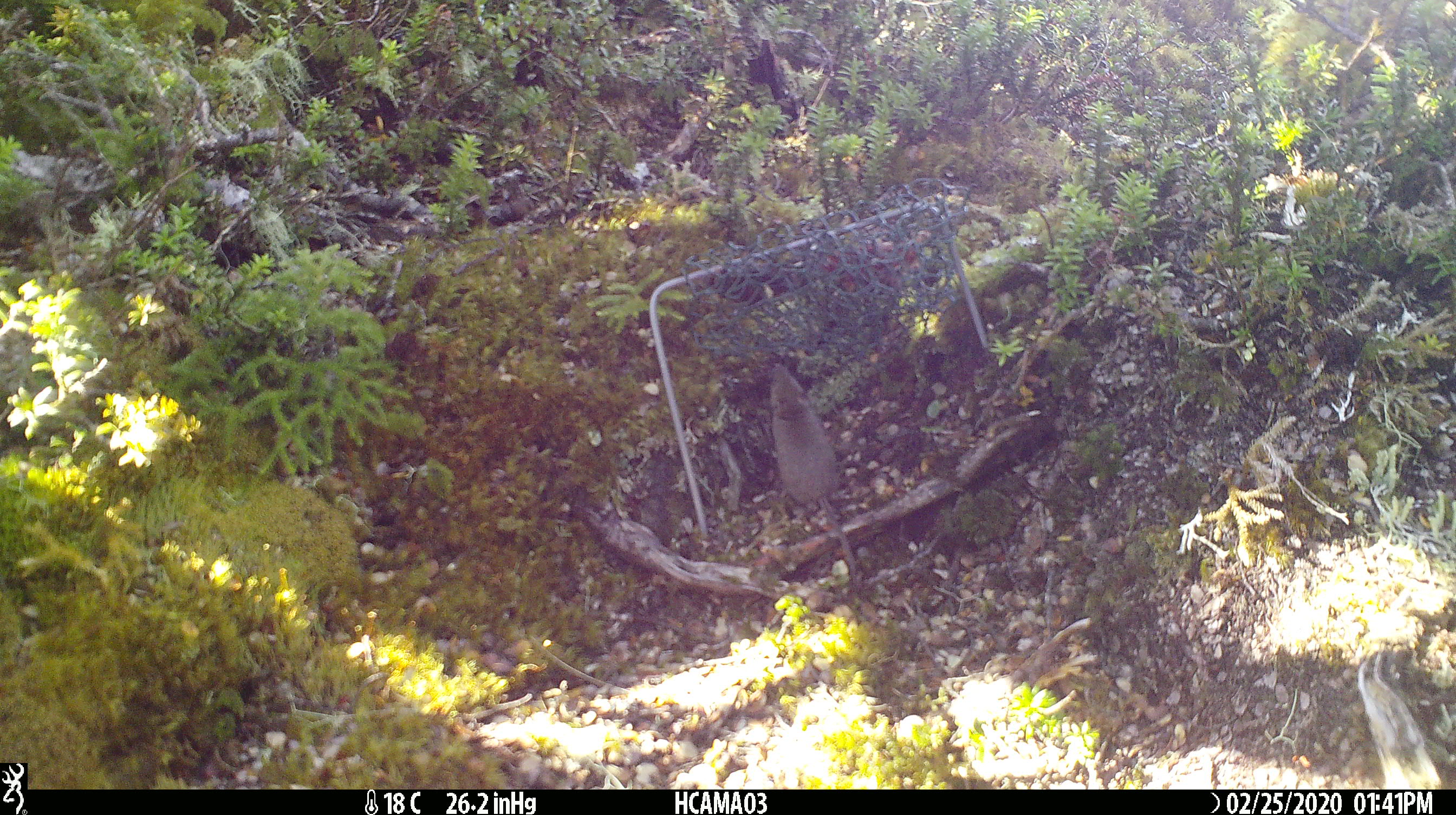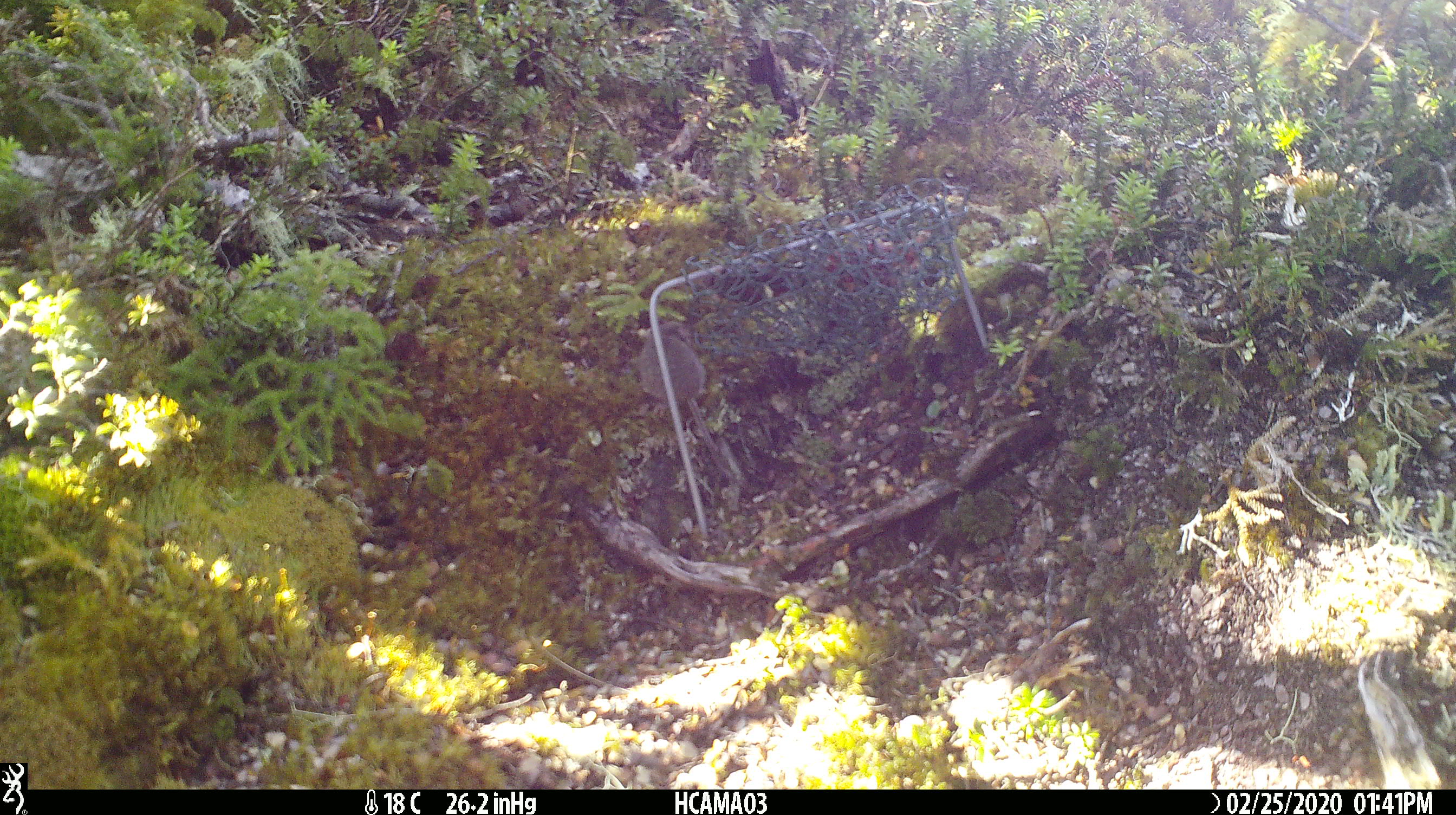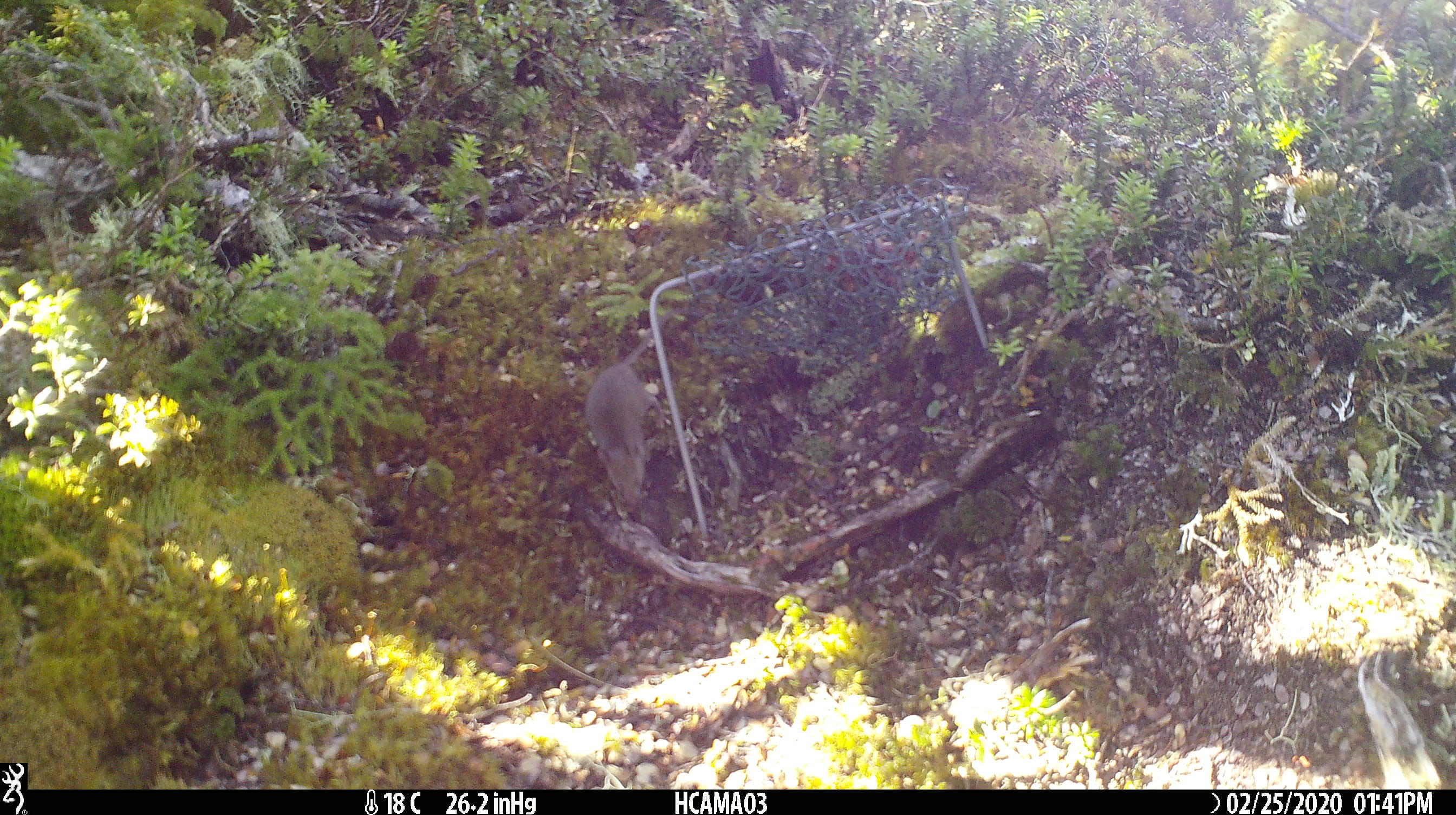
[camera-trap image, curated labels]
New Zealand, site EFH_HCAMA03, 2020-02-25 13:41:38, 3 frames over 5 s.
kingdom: Animalia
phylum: Chordata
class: Mammalia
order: Rodentia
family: Muridae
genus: Mus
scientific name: Mus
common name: mouse